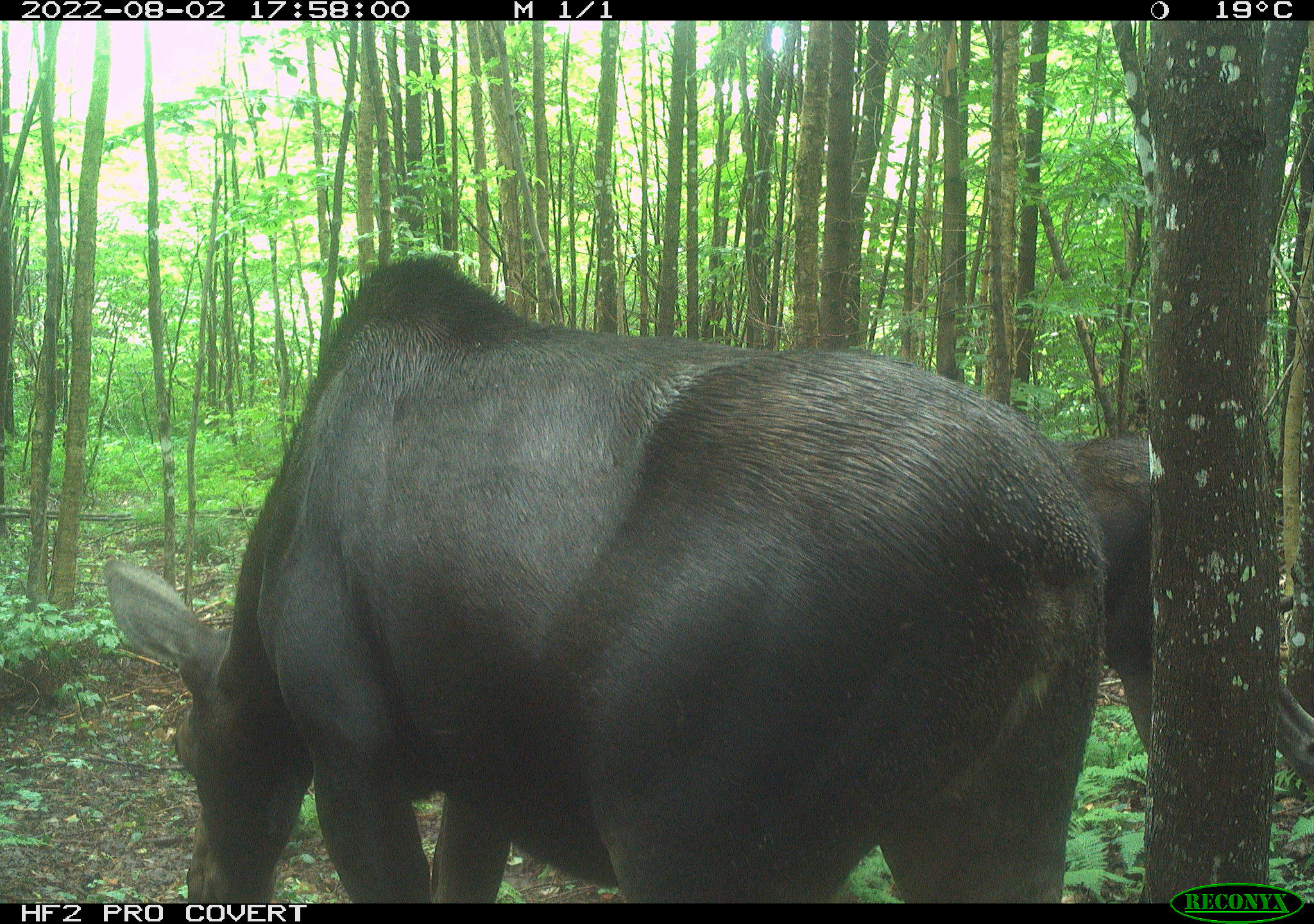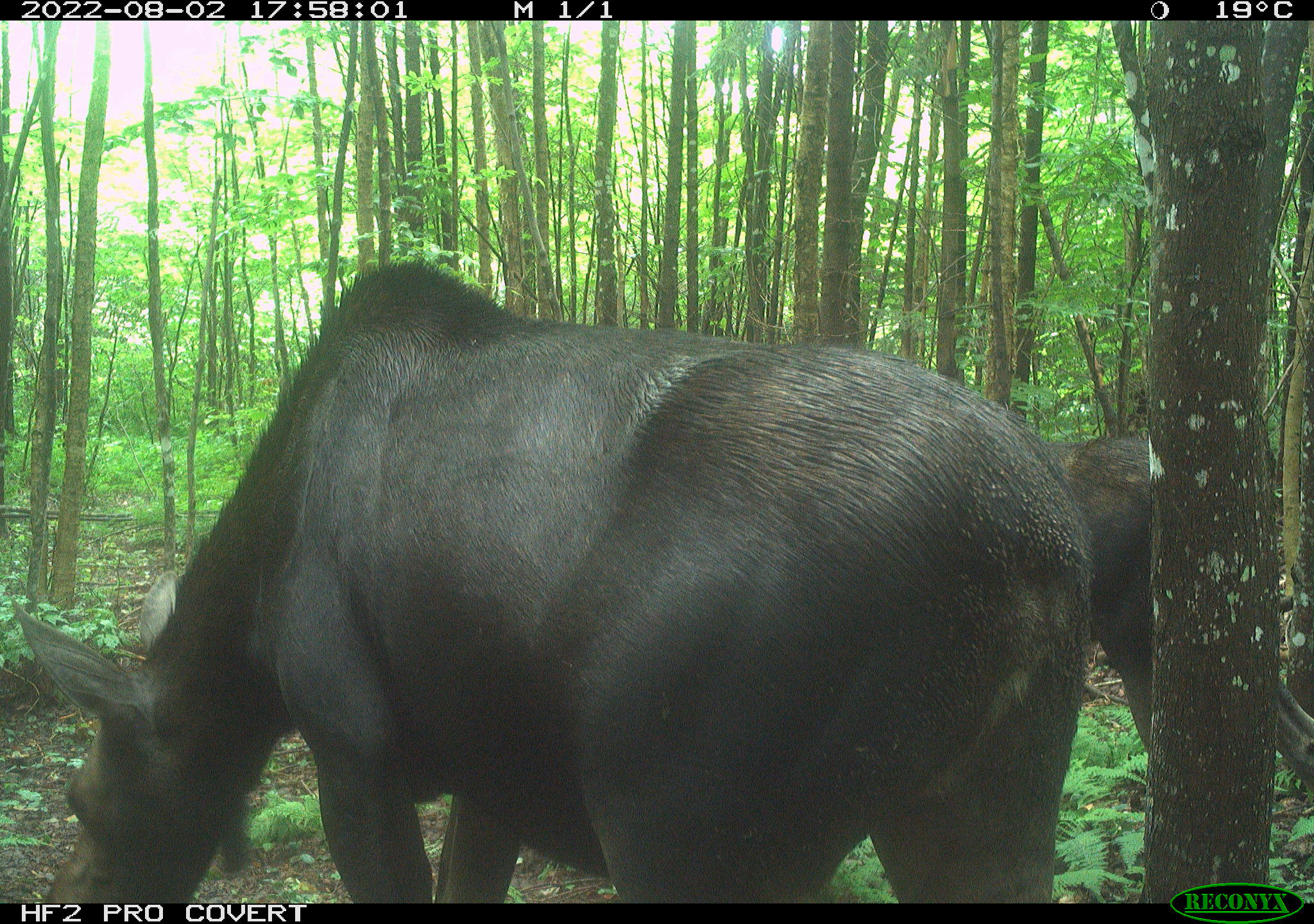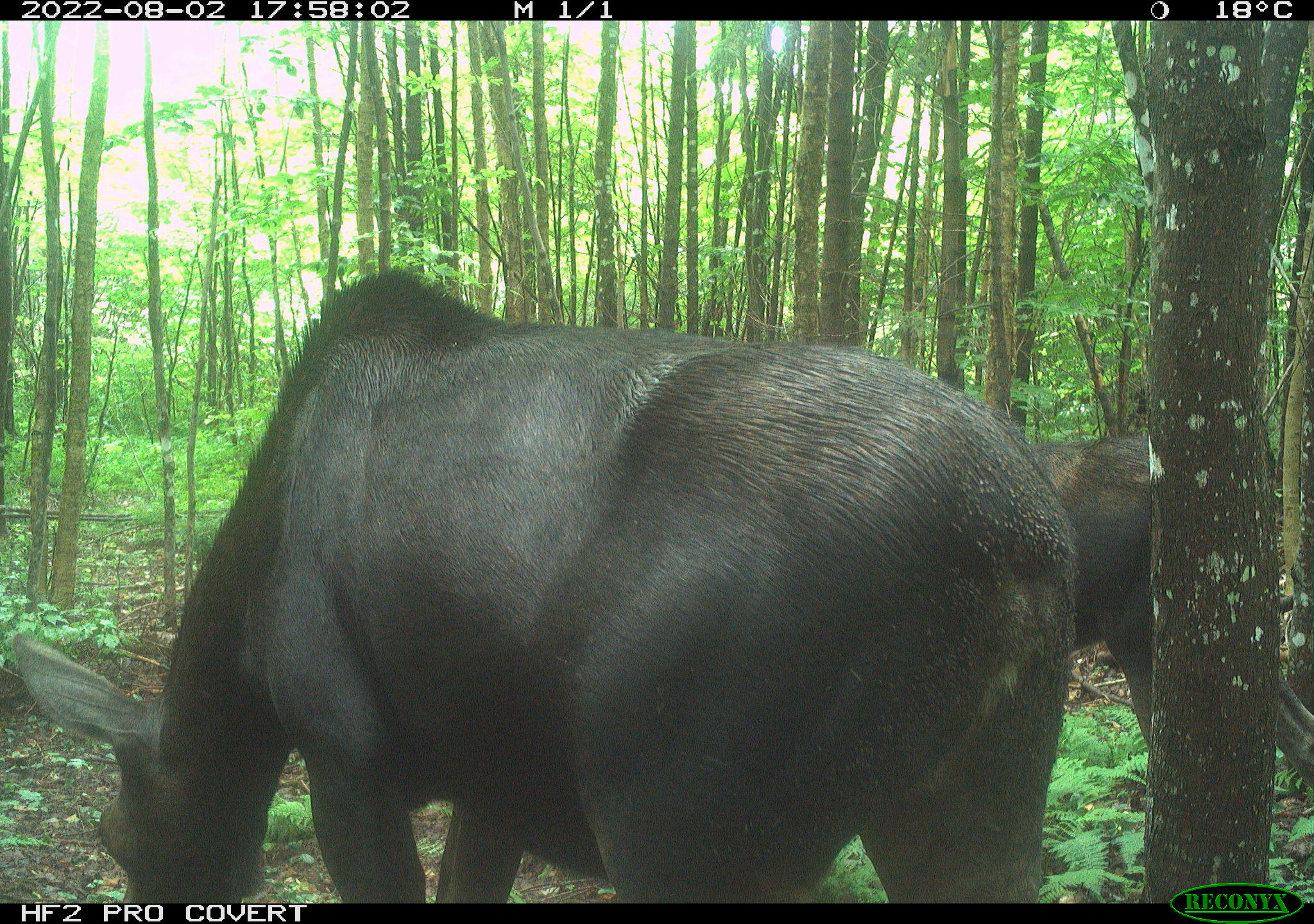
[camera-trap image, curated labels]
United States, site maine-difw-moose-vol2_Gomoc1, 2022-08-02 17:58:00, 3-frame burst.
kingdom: Animalia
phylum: Chordata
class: Mammalia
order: Artiodactyla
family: Cervidae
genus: Alces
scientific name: Alces alces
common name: moose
Moose (Alces alces).